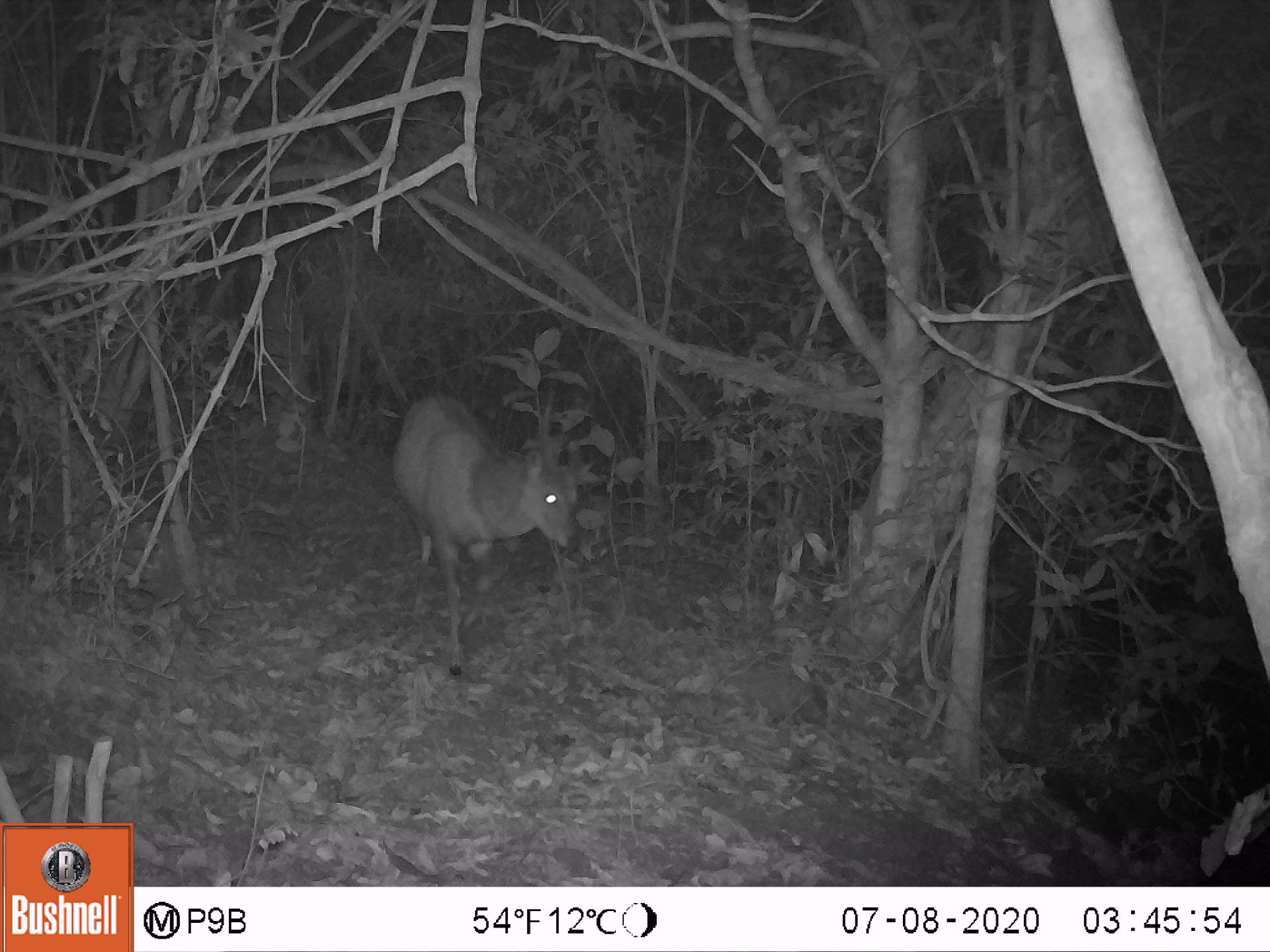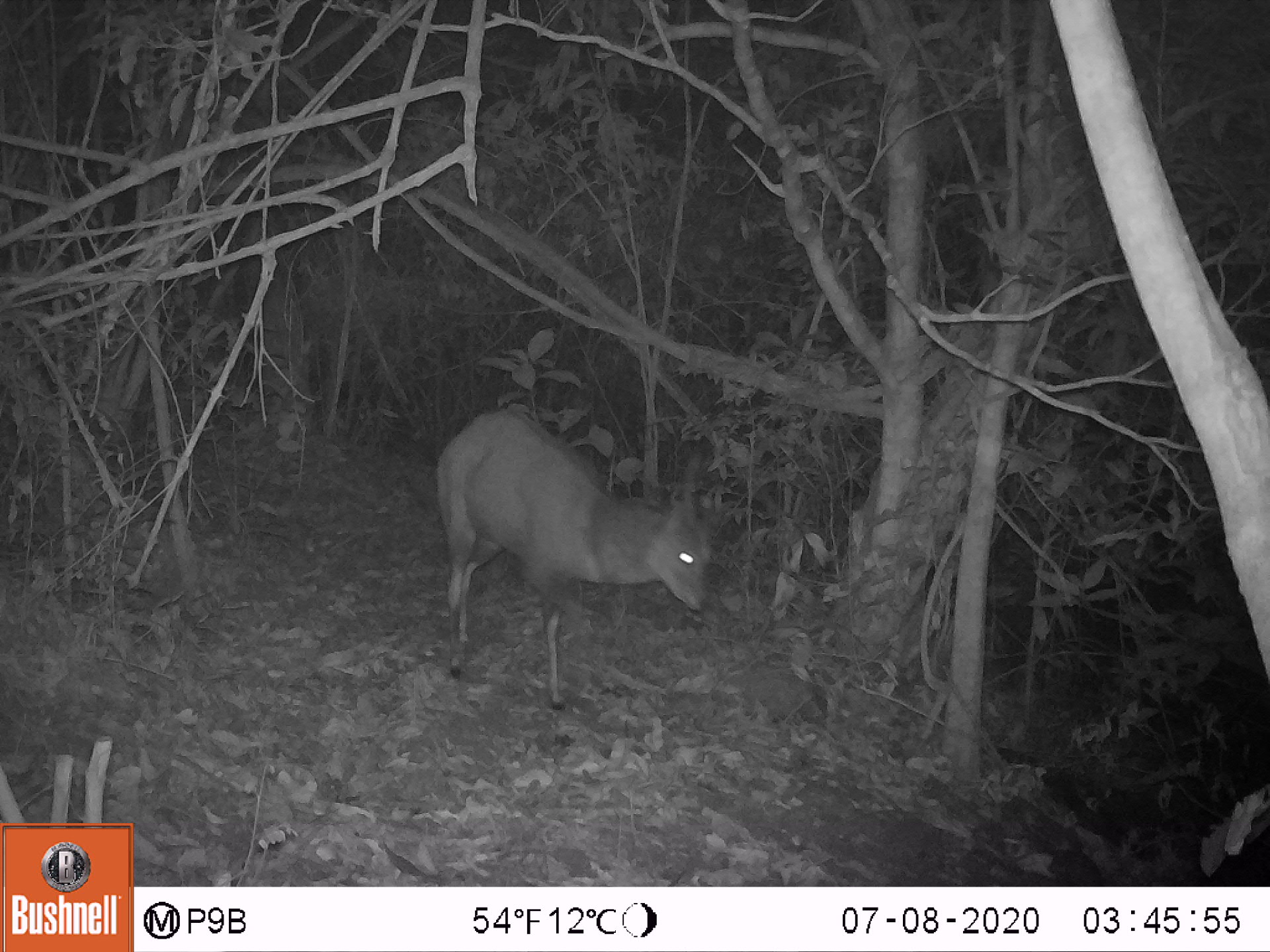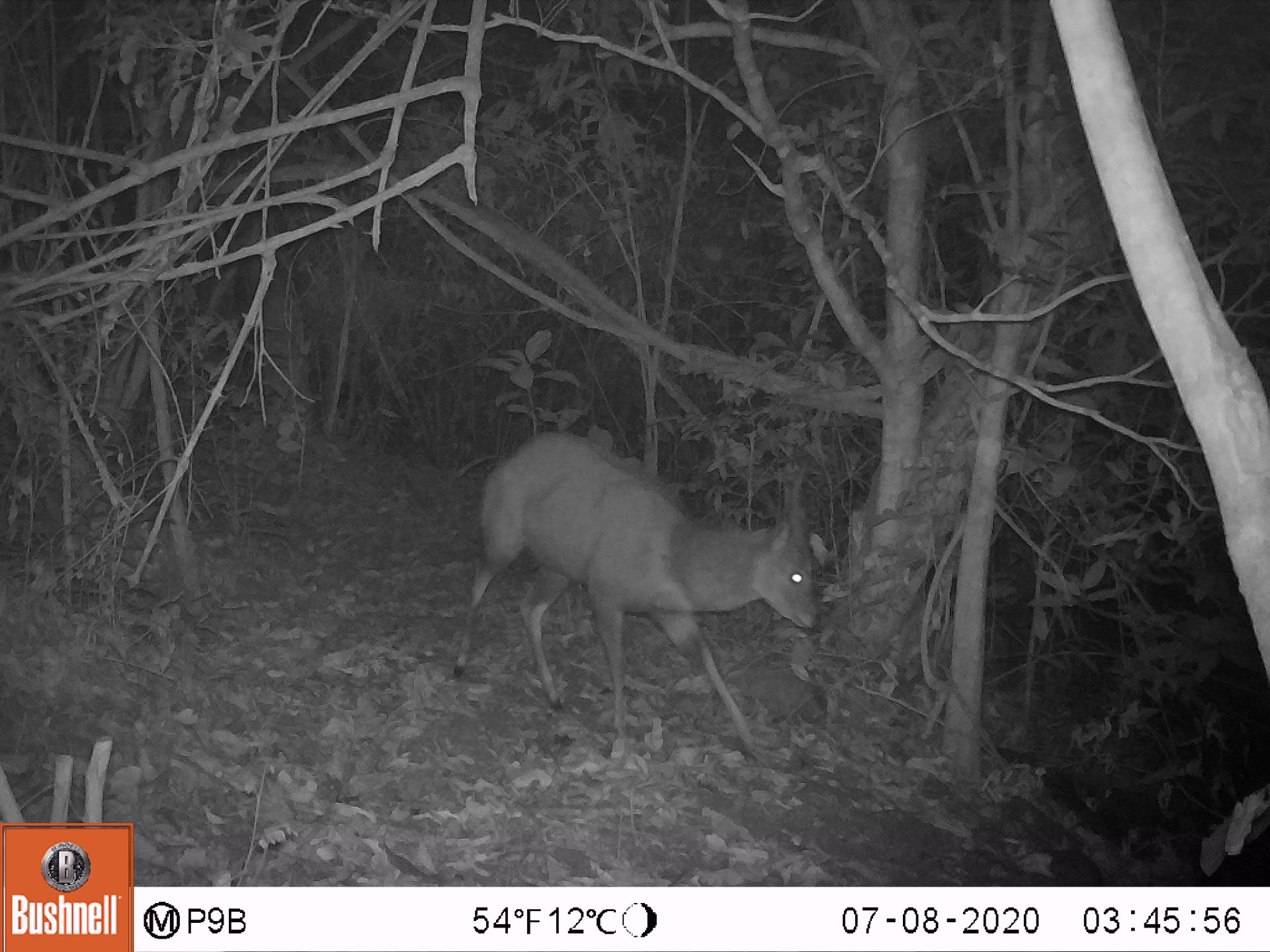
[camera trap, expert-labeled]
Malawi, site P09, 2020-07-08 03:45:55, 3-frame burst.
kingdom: Animalia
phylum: Chordata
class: Mammalia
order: Artiodactyla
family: Bovidae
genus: Tragelaphus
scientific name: Tragelaphus sylvaticus sylvaticus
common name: cape bushbuck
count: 1